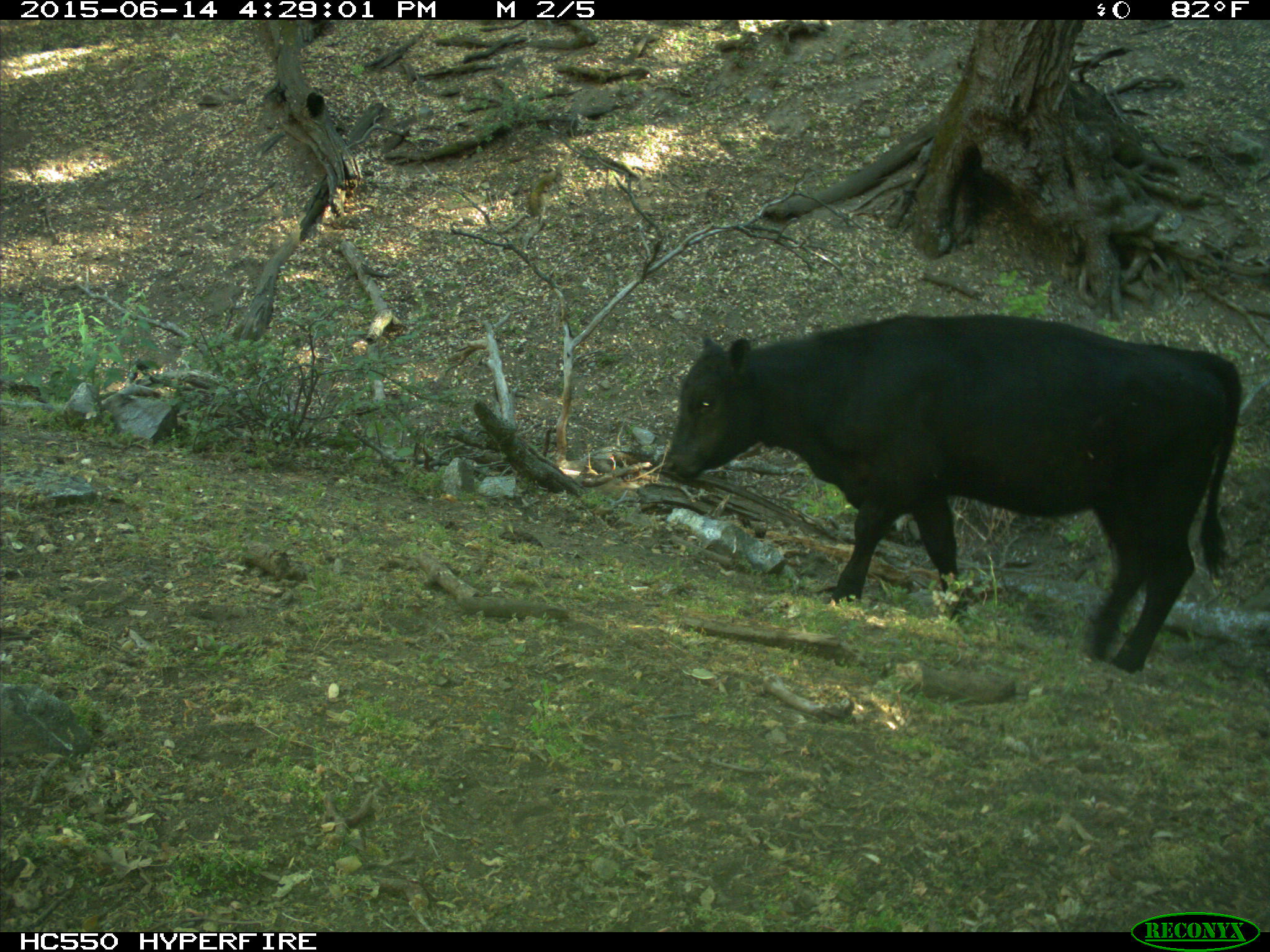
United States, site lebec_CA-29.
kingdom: Animalia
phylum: Chordata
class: Mammalia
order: Artiodactyla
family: Bovidae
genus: Bos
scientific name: Bos taurus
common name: domestic cow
Bos taurus (domestic cow).